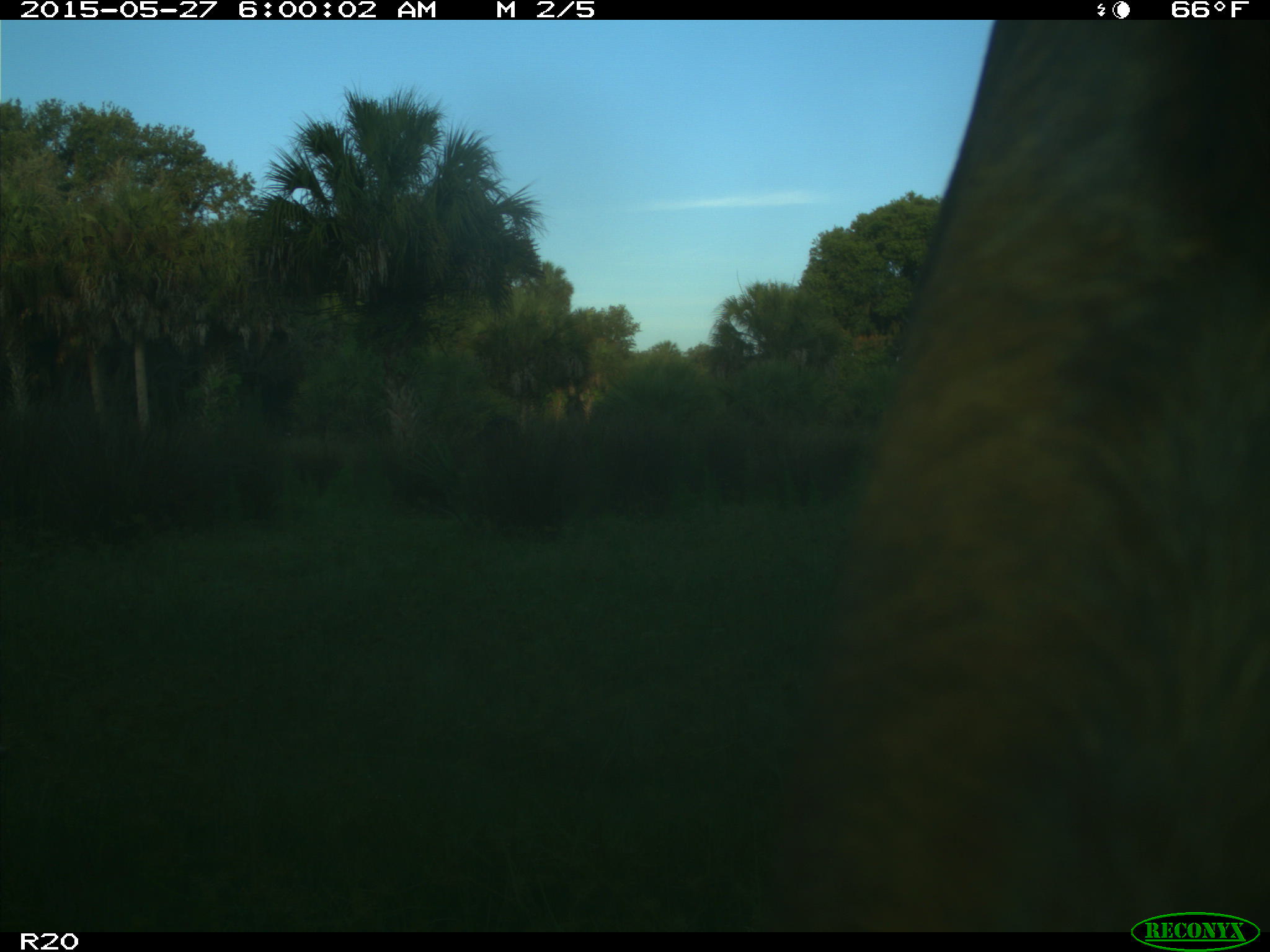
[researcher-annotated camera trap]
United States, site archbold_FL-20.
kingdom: Animalia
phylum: Chordata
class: Mammalia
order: Artiodactyla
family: Bovidae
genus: Bos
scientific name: Bos taurus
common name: domestic cow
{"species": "Bos taurus (domestic cow)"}